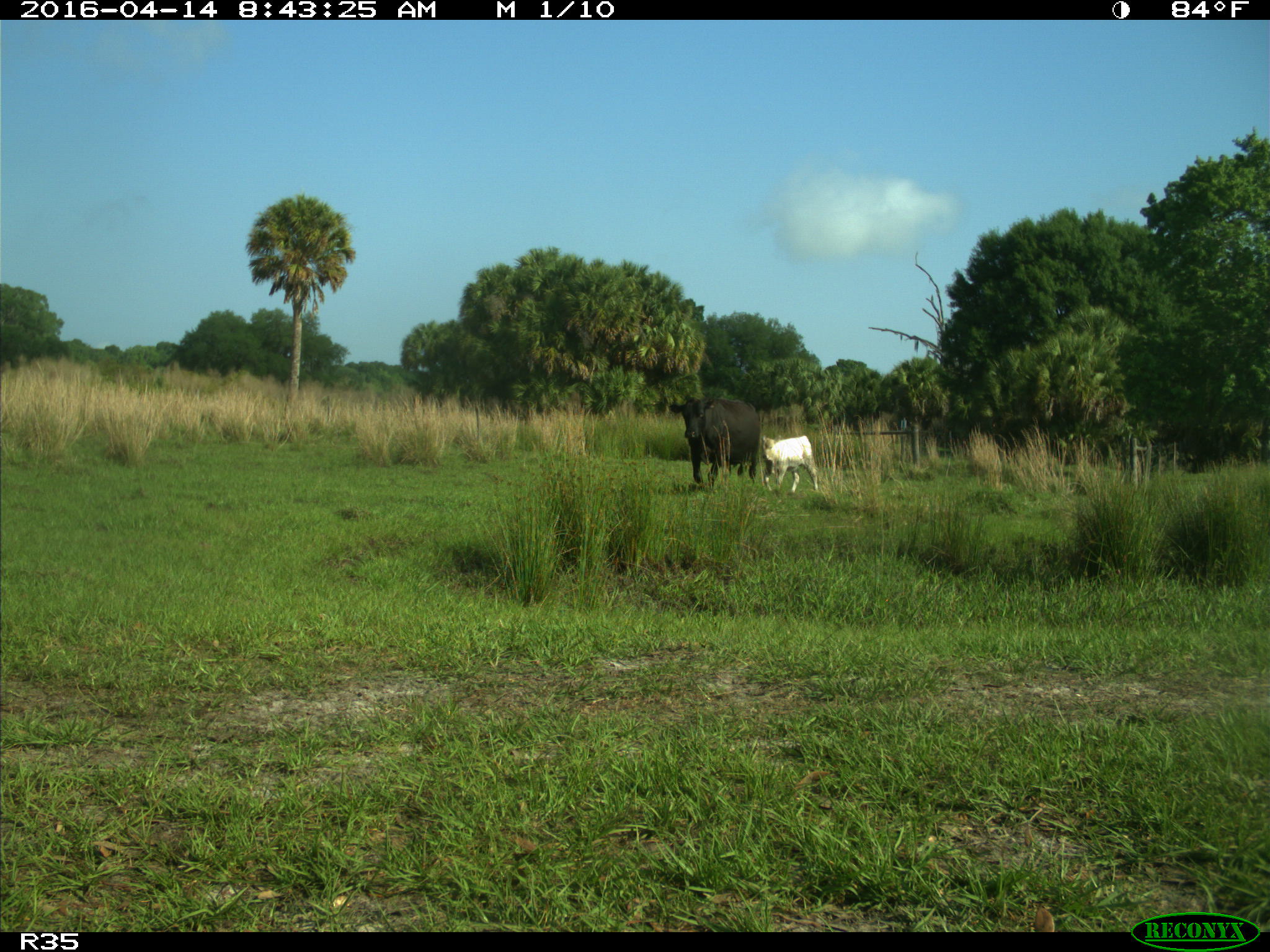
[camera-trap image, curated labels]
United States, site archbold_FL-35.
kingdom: Animalia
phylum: Chordata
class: Mammalia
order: Artiodactyla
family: Bovidae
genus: Bos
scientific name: Bos taurus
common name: domestic cow